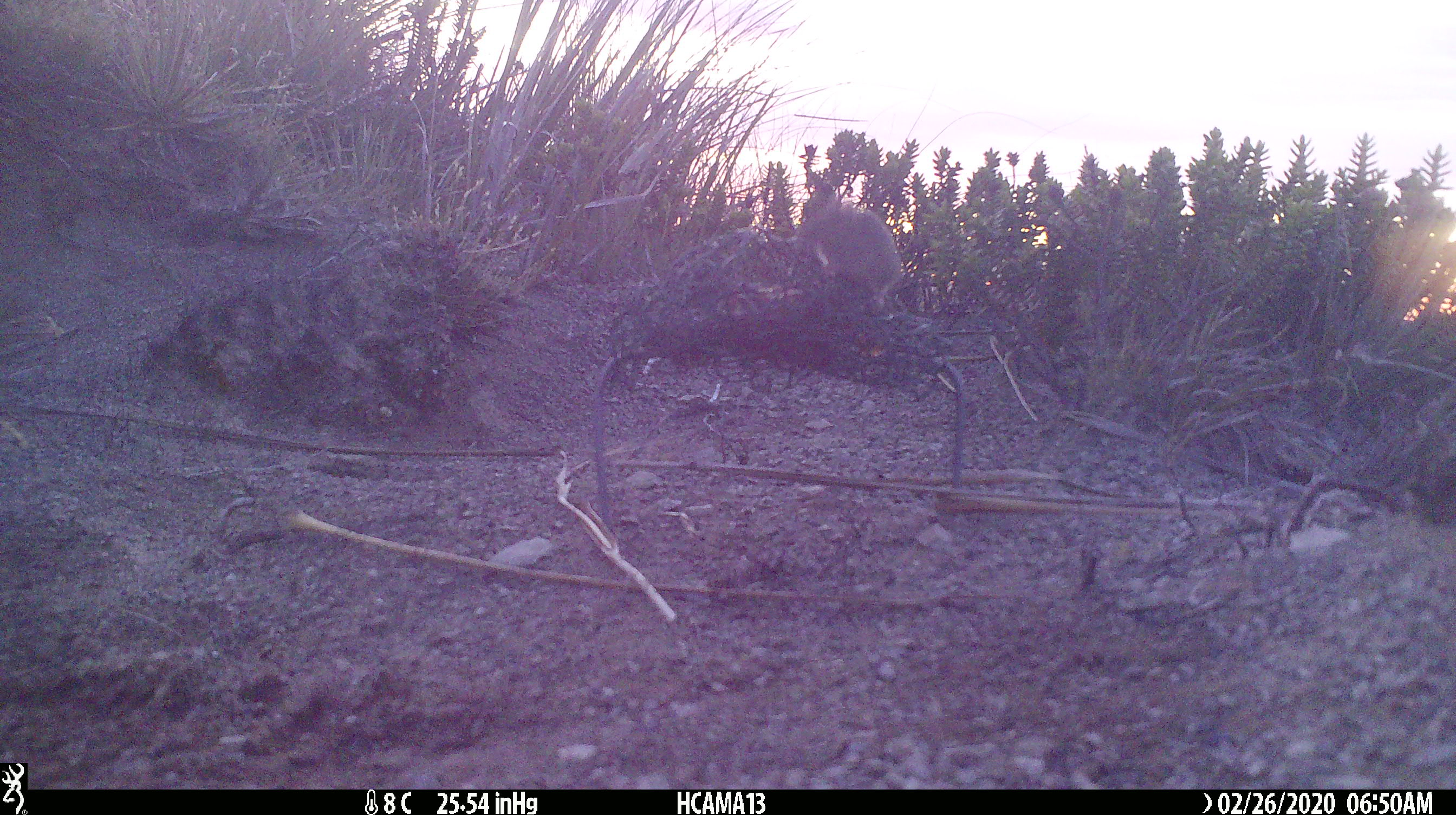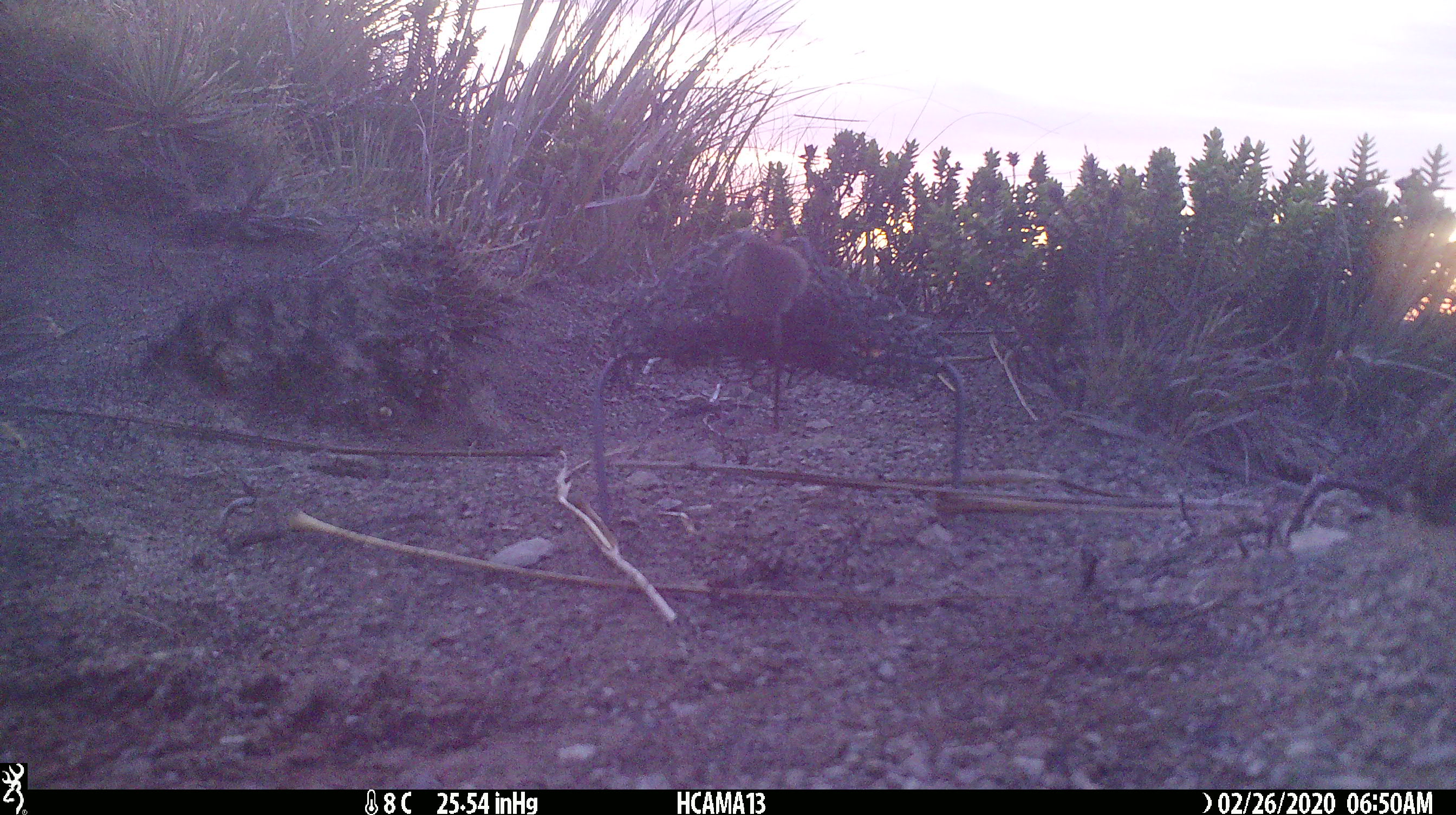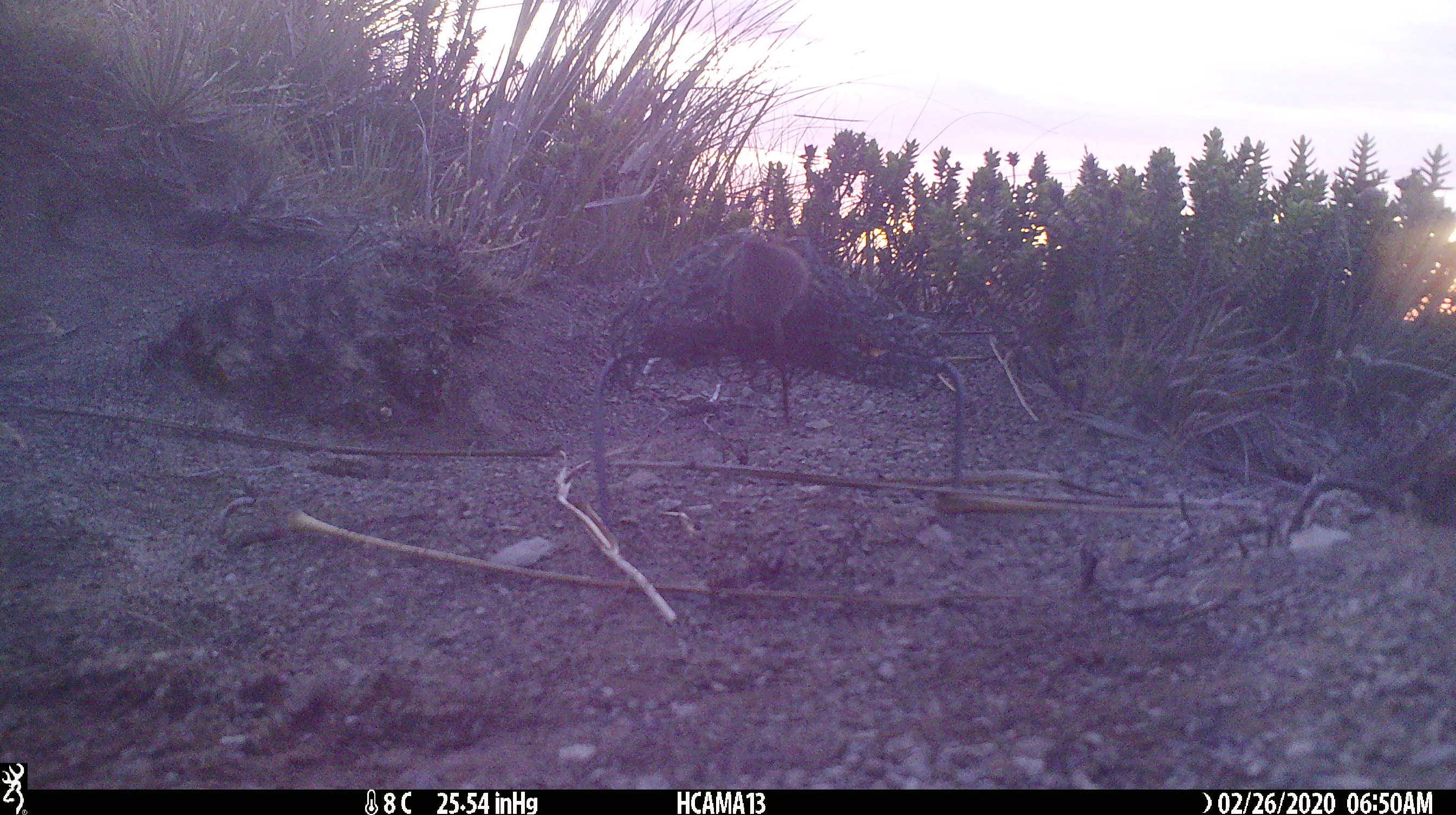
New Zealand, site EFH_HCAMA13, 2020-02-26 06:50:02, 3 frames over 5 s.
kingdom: Animalia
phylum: Chordata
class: Mammalia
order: Rodentia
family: Muridae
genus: Mus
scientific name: Mus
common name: mouse